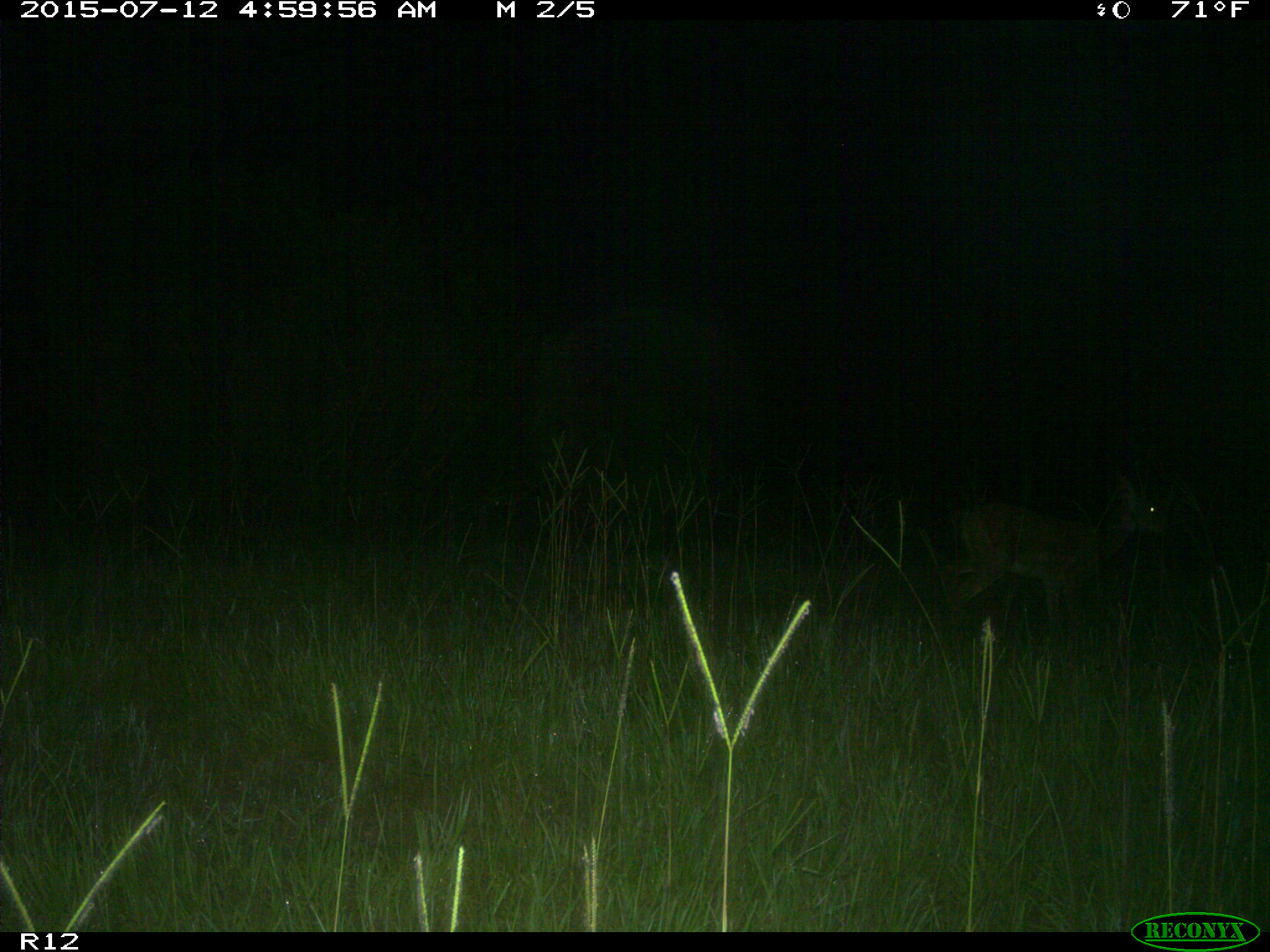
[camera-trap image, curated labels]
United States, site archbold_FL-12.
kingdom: Animalia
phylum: Chordata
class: Mammalia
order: Artiodactyla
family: Cervidae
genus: Odocoileus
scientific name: Odocoileus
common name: deer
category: unidentified deer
Unidentified deer (deer) (Odocoileus).